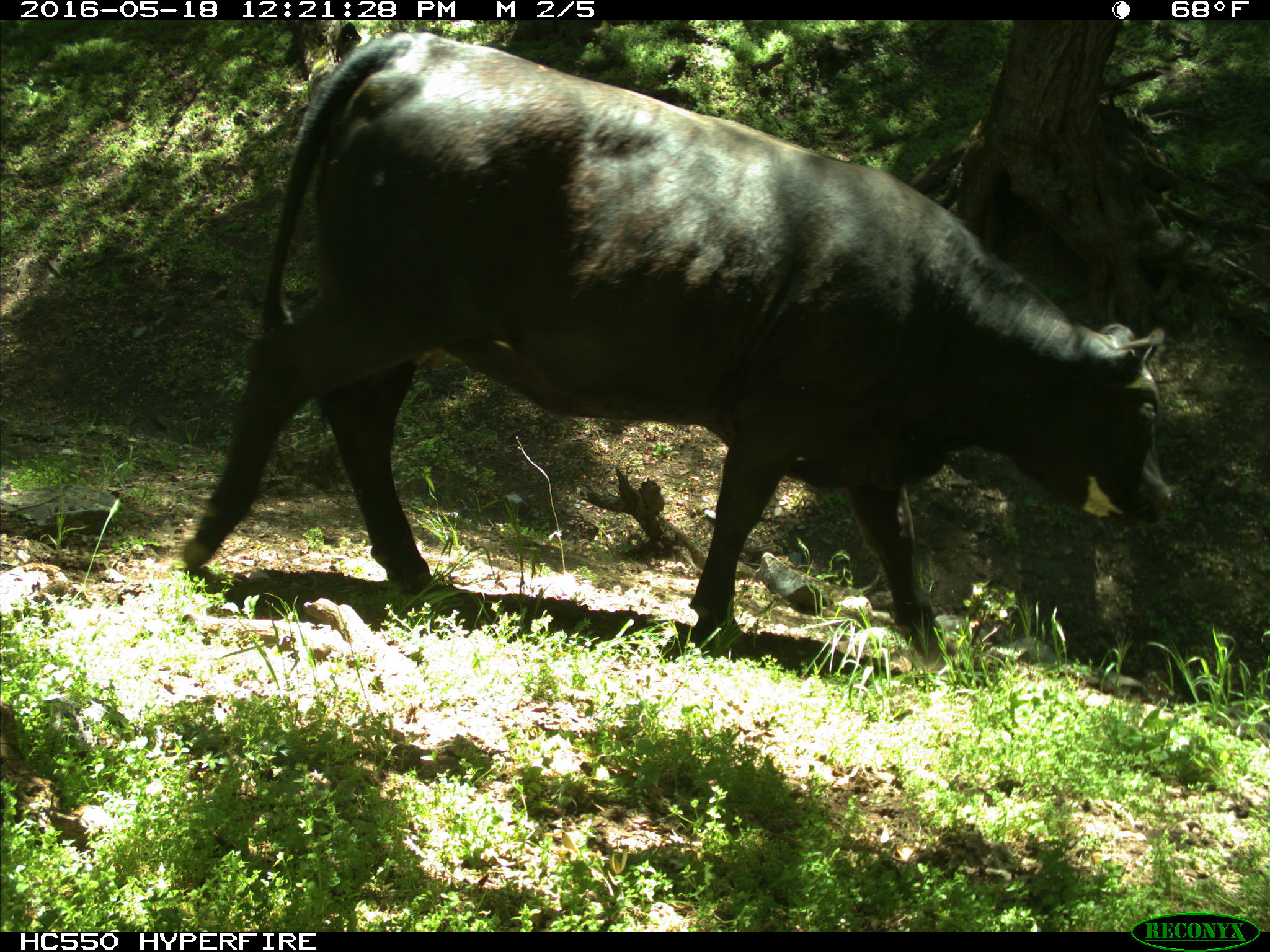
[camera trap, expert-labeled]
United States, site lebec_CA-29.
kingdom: Animalia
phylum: Chordata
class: Mammalia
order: Artiodactyla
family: Bovidae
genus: Bos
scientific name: Bos taurus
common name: domestic cow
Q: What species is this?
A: Bos taurus (domestic cow).